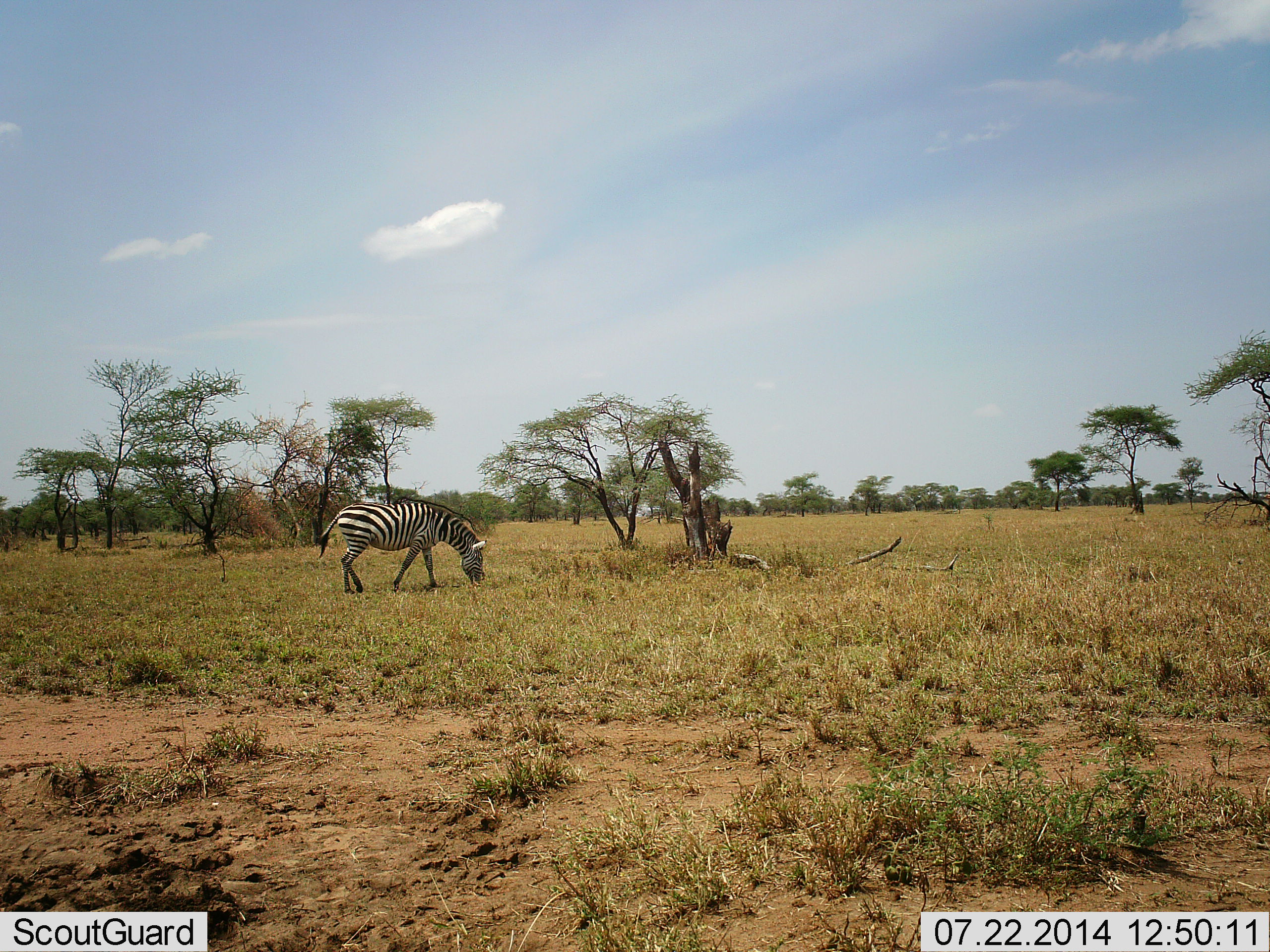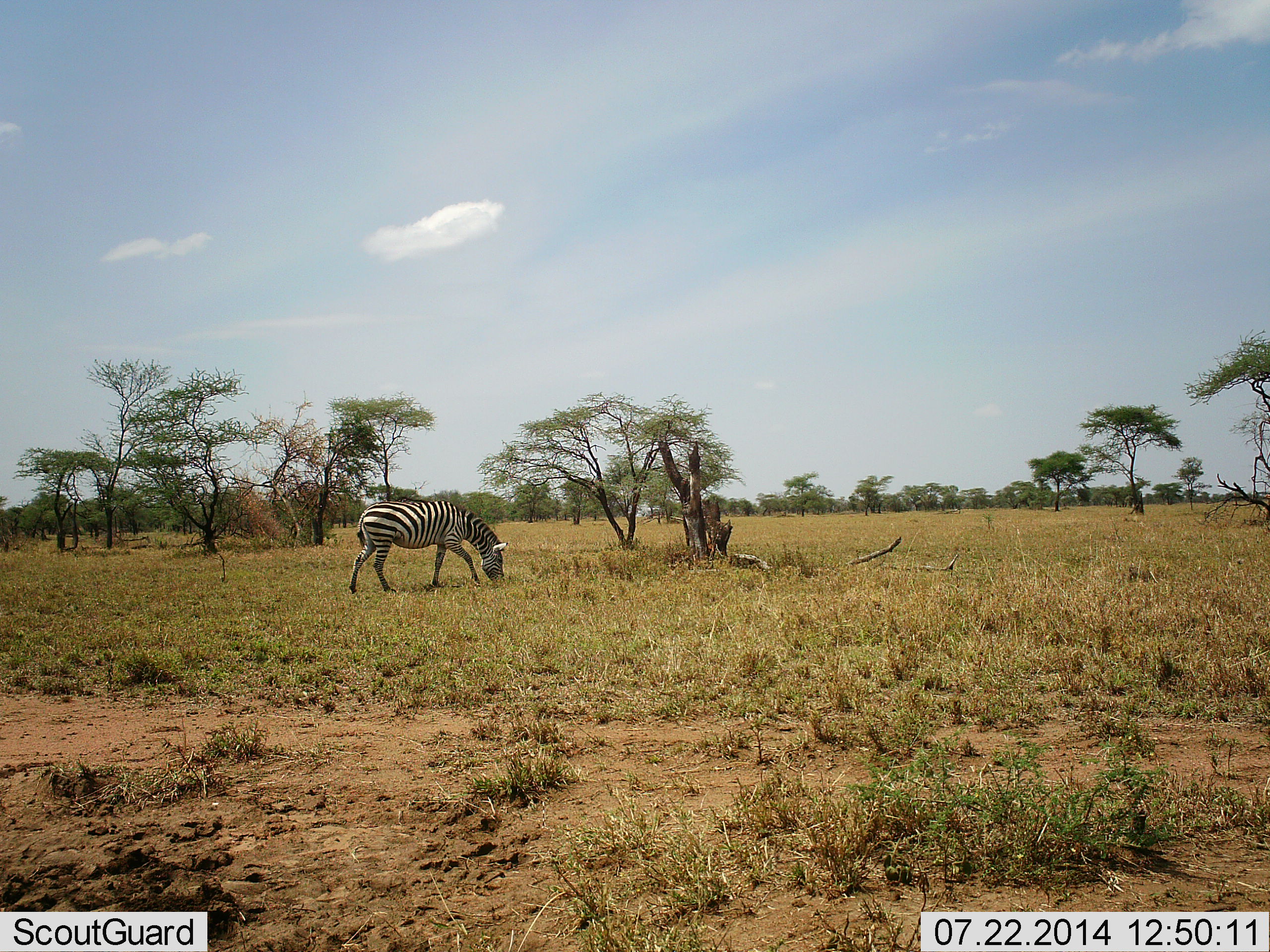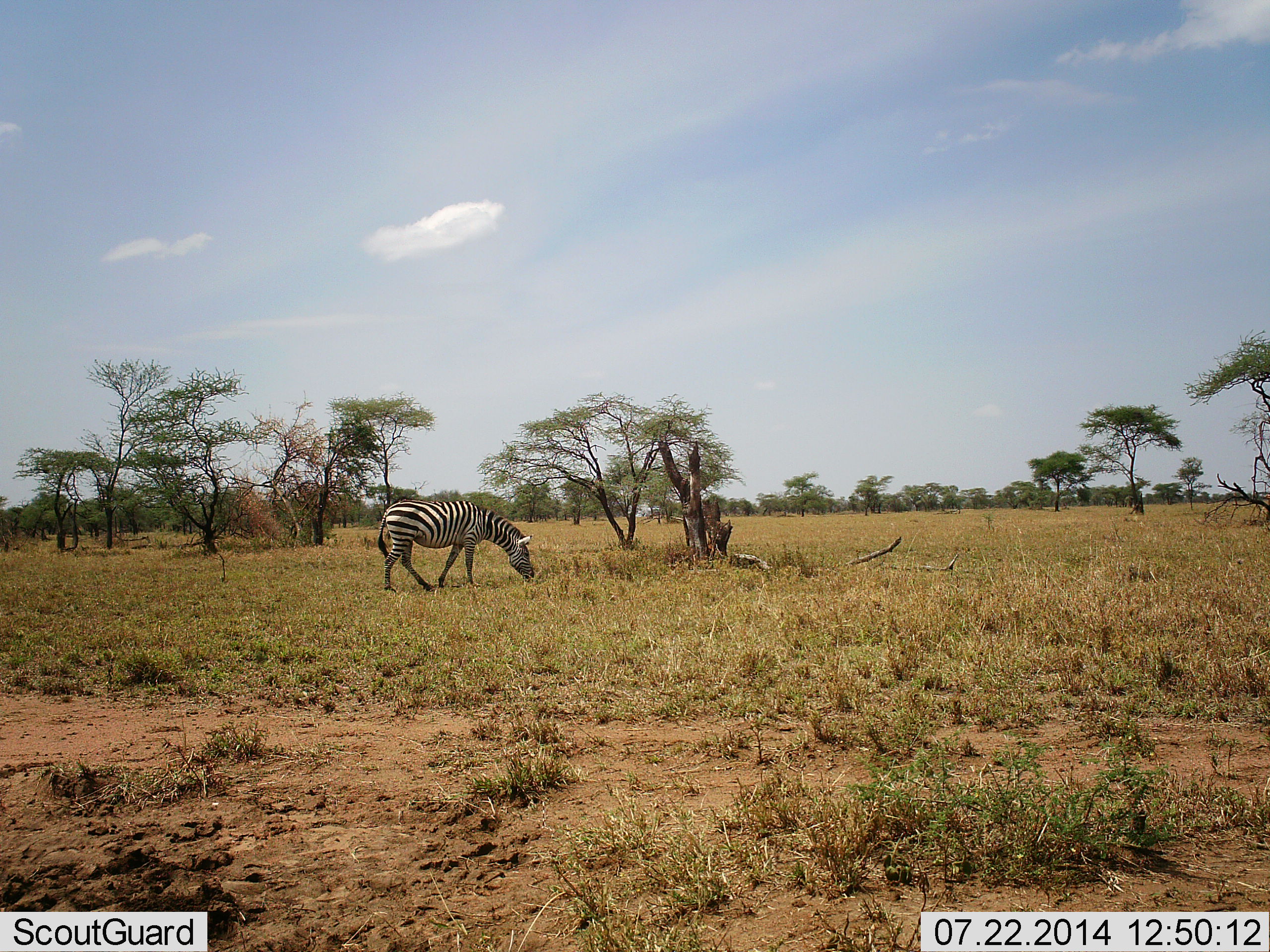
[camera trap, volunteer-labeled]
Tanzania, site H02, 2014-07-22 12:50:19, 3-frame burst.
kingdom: Animalia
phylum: Chordata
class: Mammalia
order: Perissodactyla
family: Equidae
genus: Equus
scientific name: Equus quagga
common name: plains zebra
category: zebra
Zebra (plains zebra) (Equus quagga), count 1. Behavior (volunteer vote fractions): standing 10%, resting 0%, moving 50%, interacting 0%. Young present (vote fraction): 0%. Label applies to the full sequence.